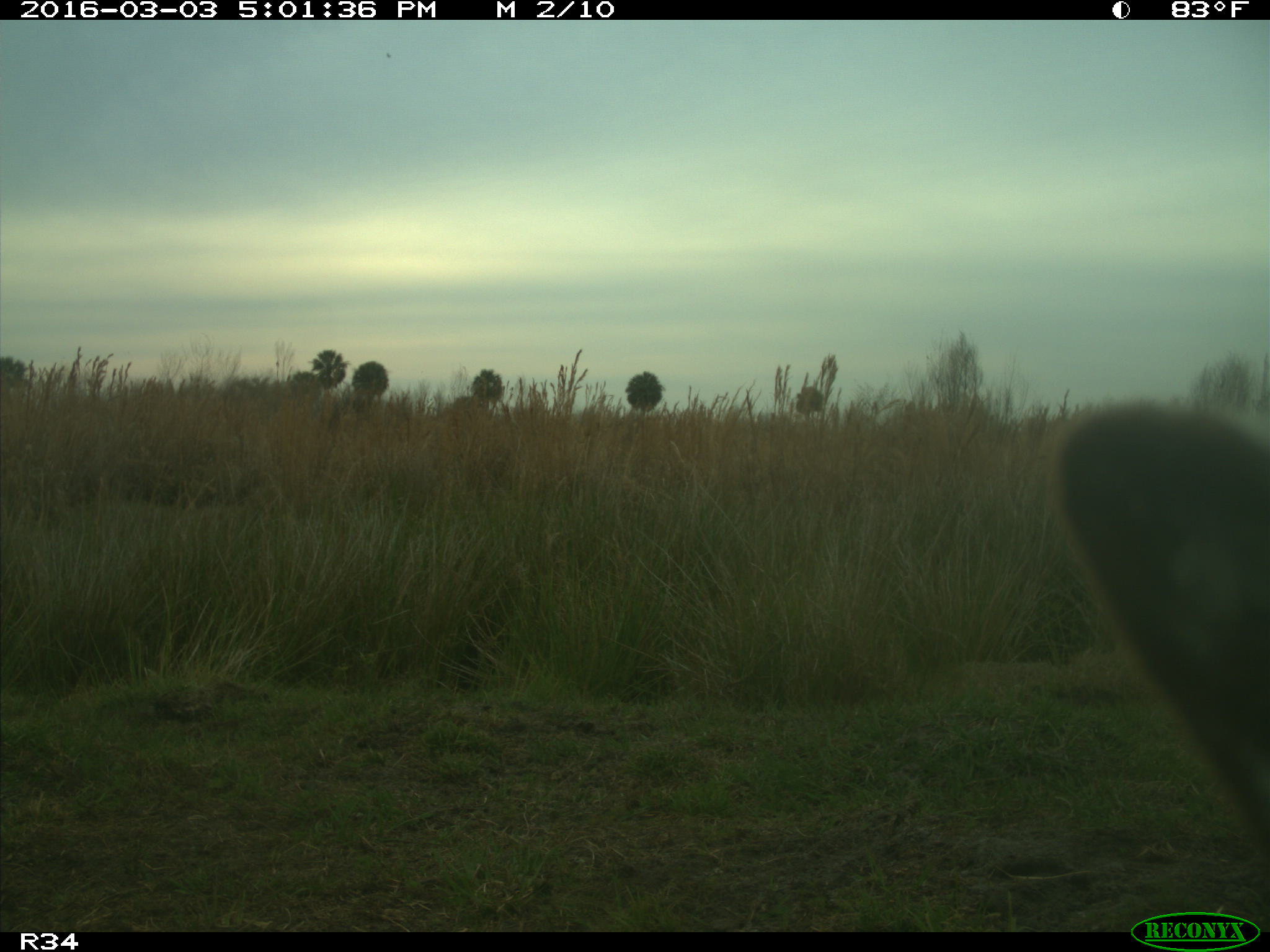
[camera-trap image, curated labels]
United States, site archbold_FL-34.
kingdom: Animalia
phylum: Chordata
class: Mammalia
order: Artiodactyla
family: Bovidae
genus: Bos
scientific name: Bos taurus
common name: domestic cow